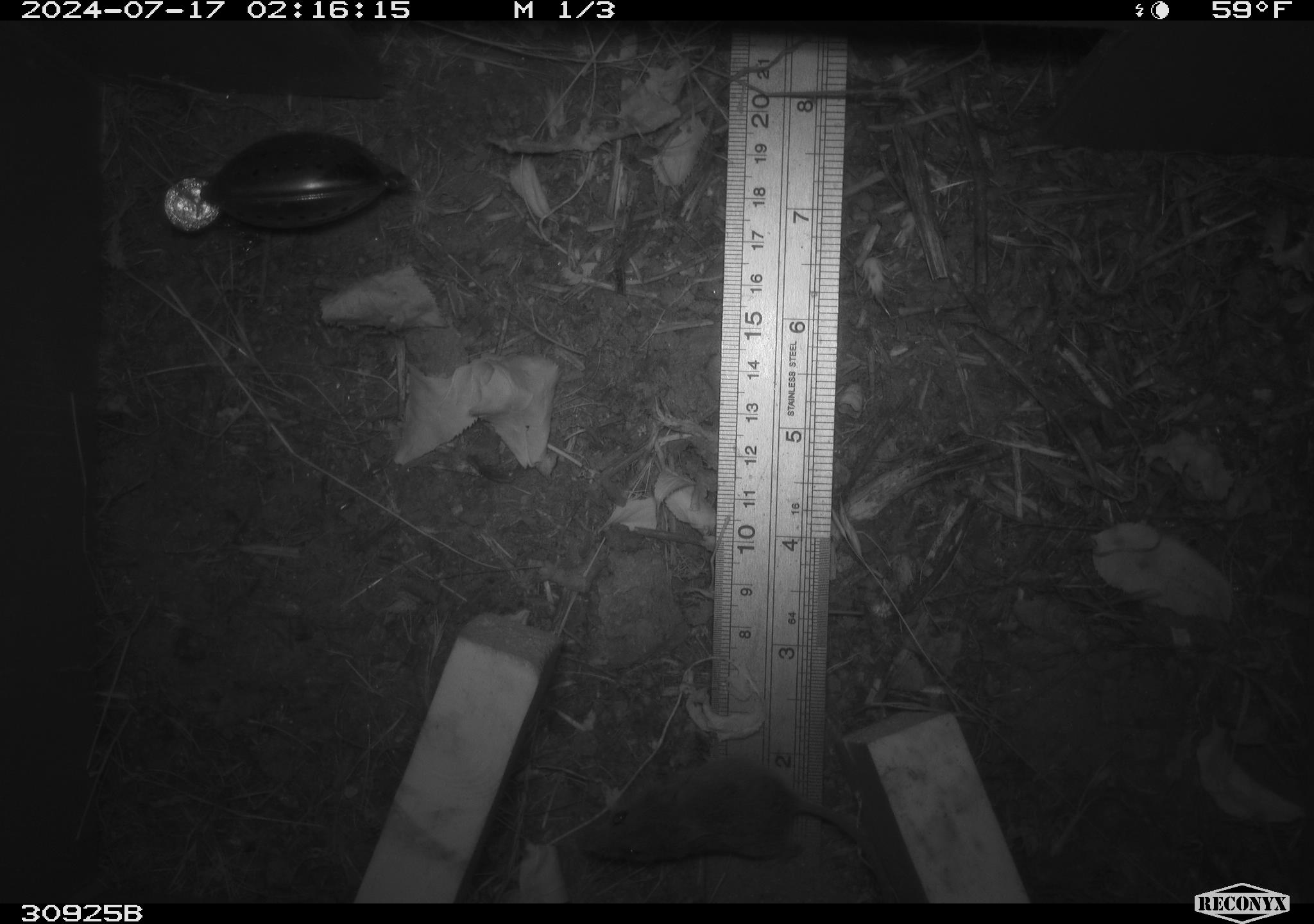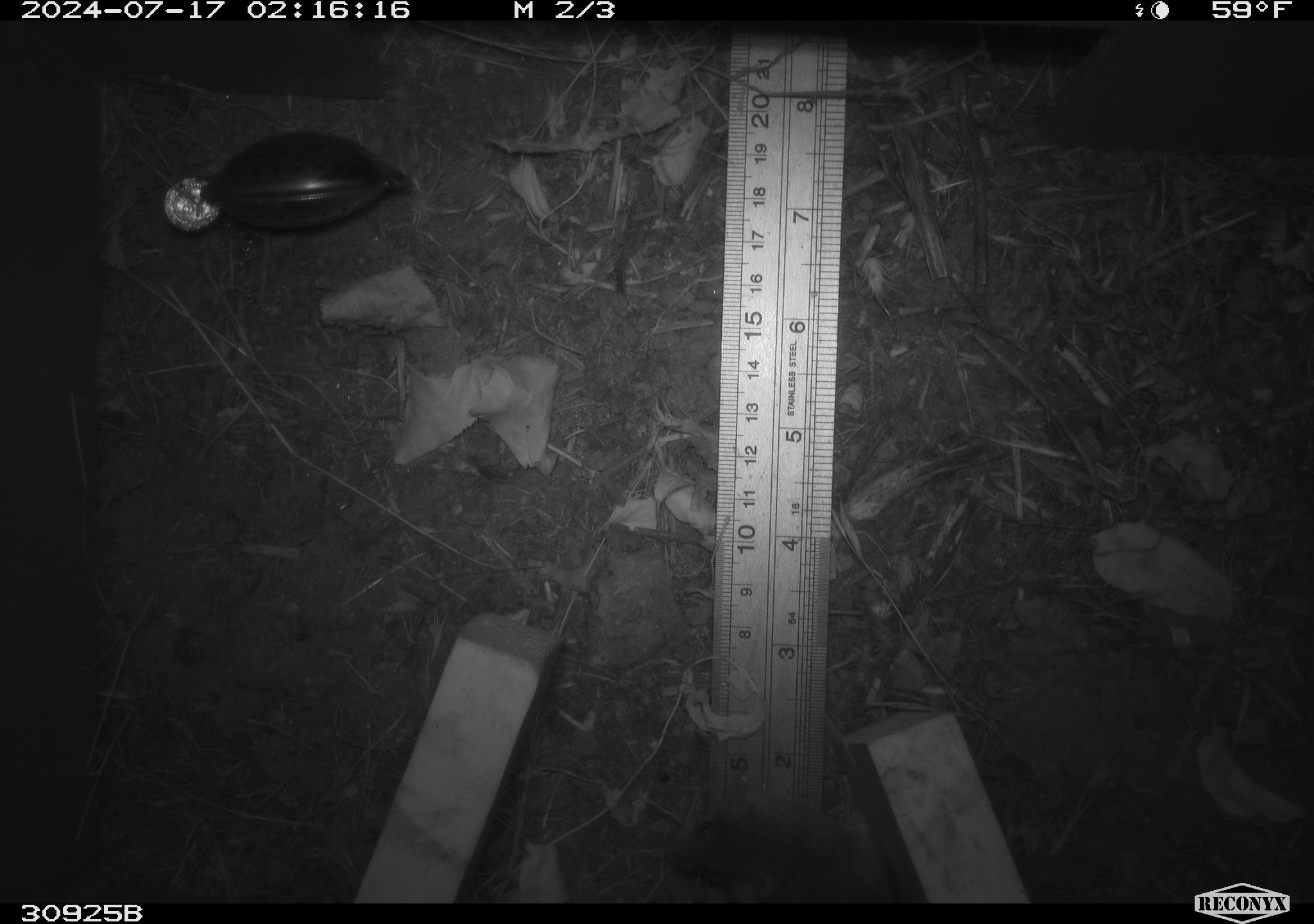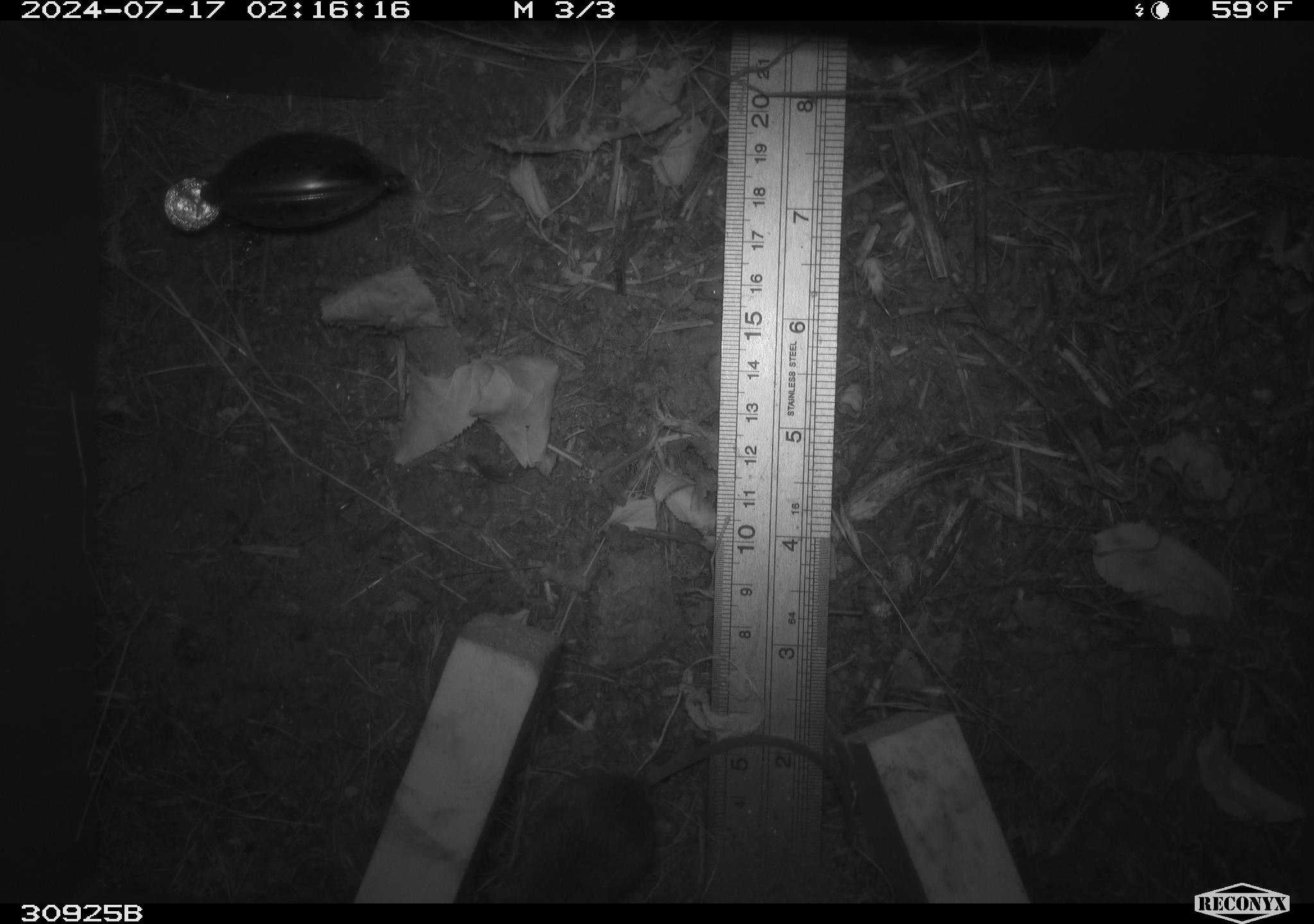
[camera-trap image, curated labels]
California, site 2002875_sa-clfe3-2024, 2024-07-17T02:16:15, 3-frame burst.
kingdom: Animalia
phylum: Chordata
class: Mammalia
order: Rodentia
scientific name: Rodentia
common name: mouse species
Mouse species (Rodentia).